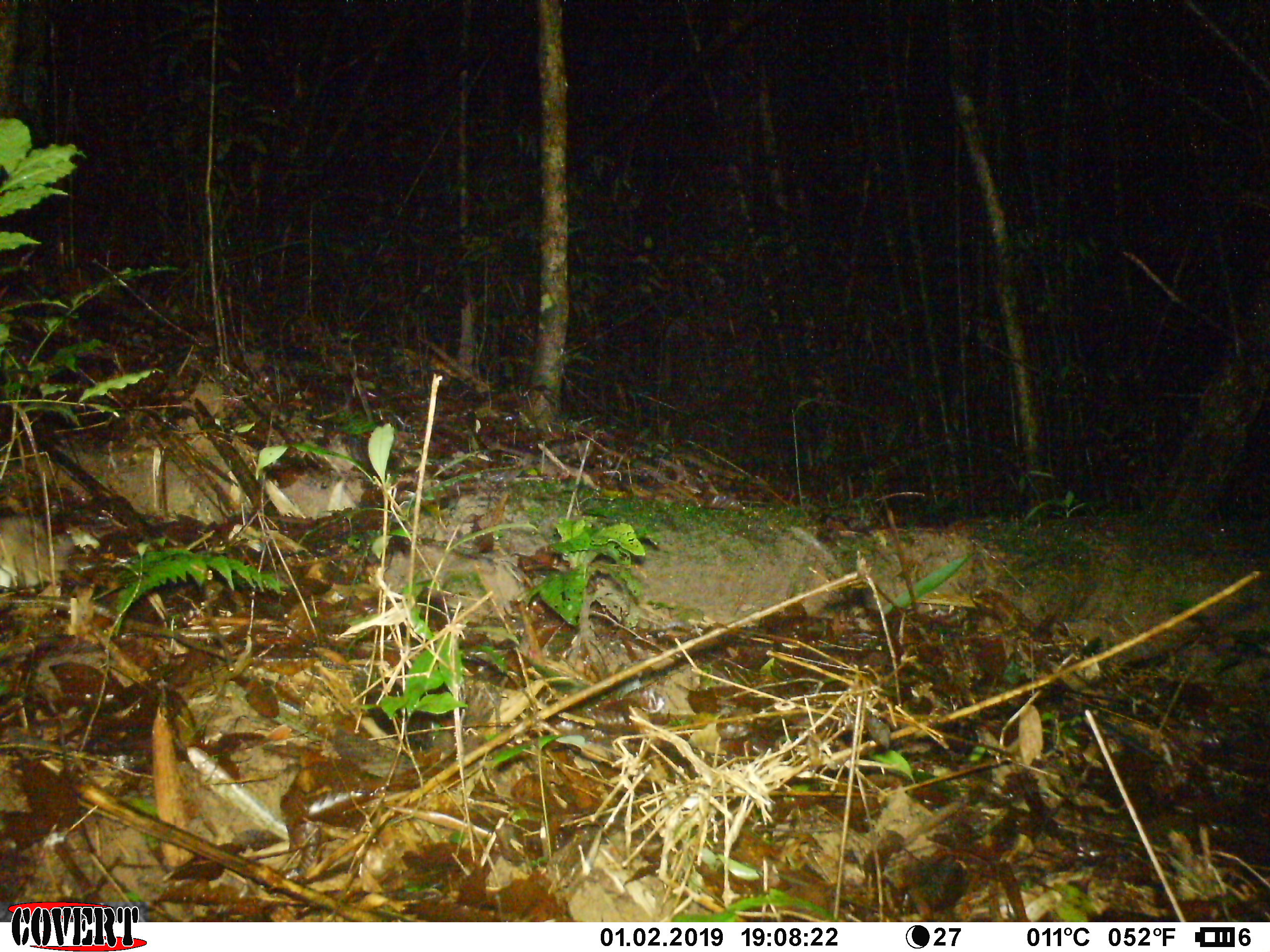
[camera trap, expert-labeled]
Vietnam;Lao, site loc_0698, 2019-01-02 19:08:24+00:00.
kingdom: Animalia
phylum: Chordata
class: Mammalia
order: Rodentia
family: Muridae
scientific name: Muridae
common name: old-world mice and rats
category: unidentified murid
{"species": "unidentified murid (old-world mice and rats) (Muridae)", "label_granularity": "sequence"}